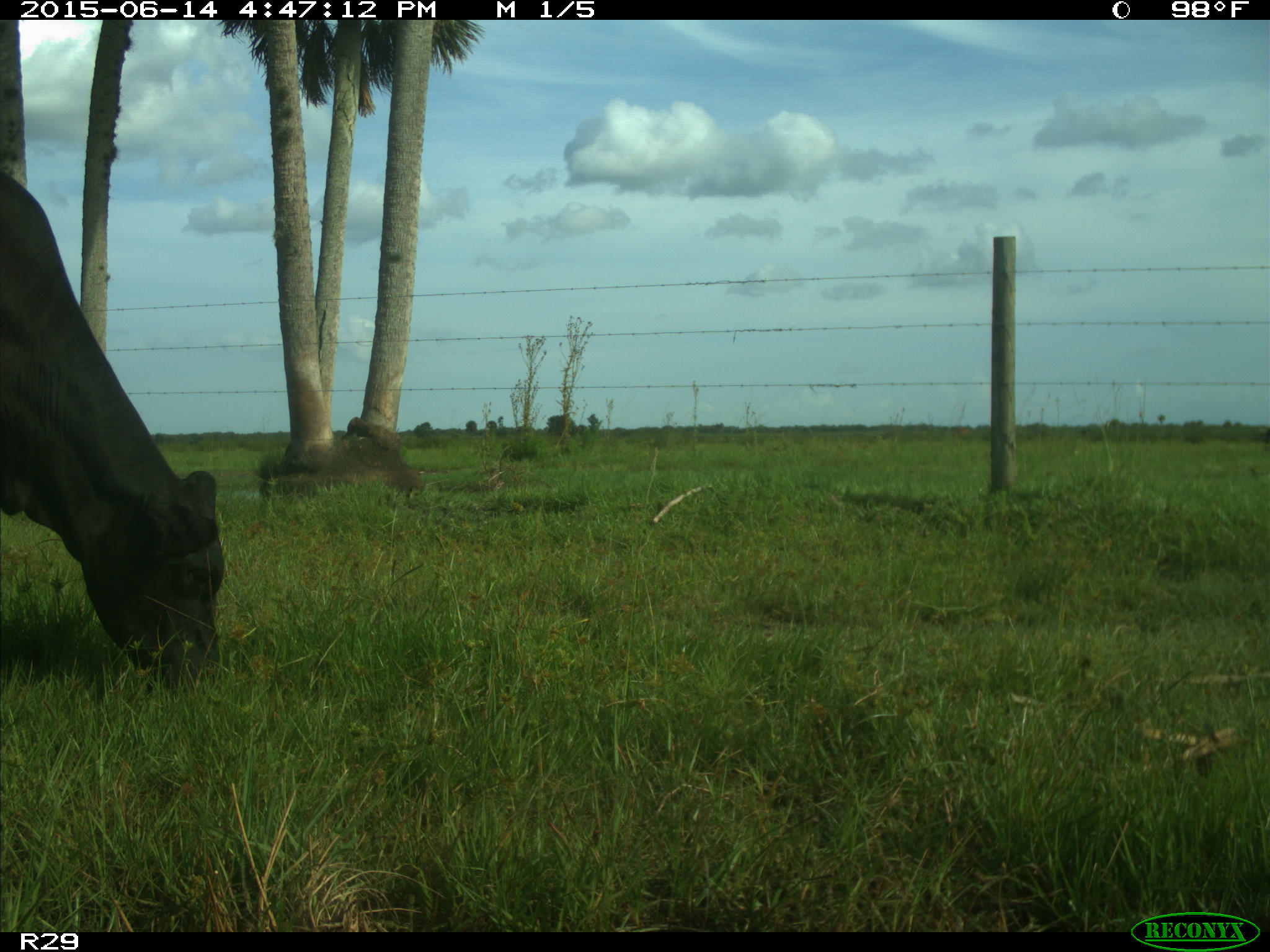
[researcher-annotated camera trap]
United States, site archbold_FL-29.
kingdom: Animalia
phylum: Chordata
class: Mammalia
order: Artiodactyla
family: Bovidae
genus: Bos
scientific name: Bos taurus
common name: domestic cow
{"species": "Bos taurus (domestic cow)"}